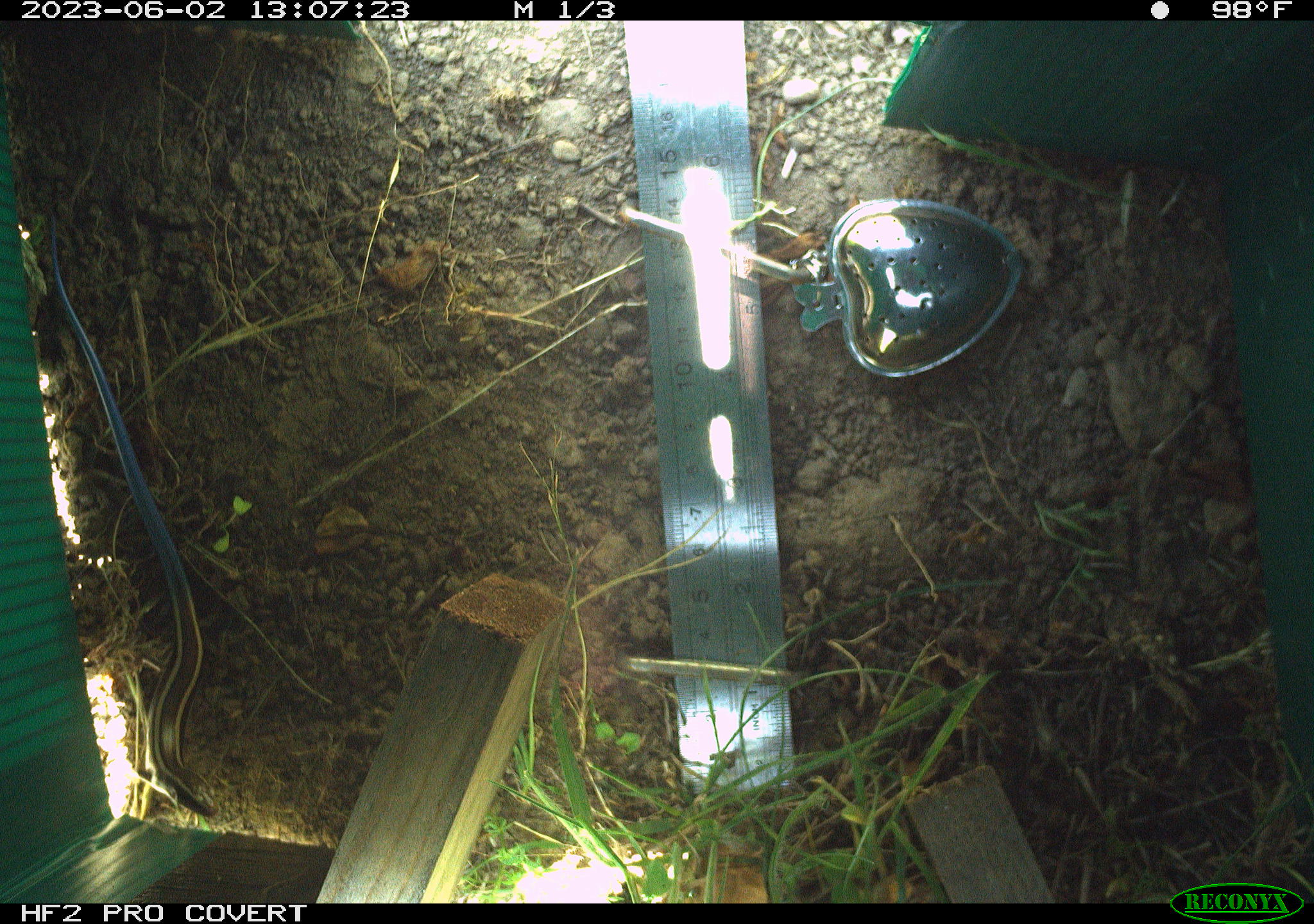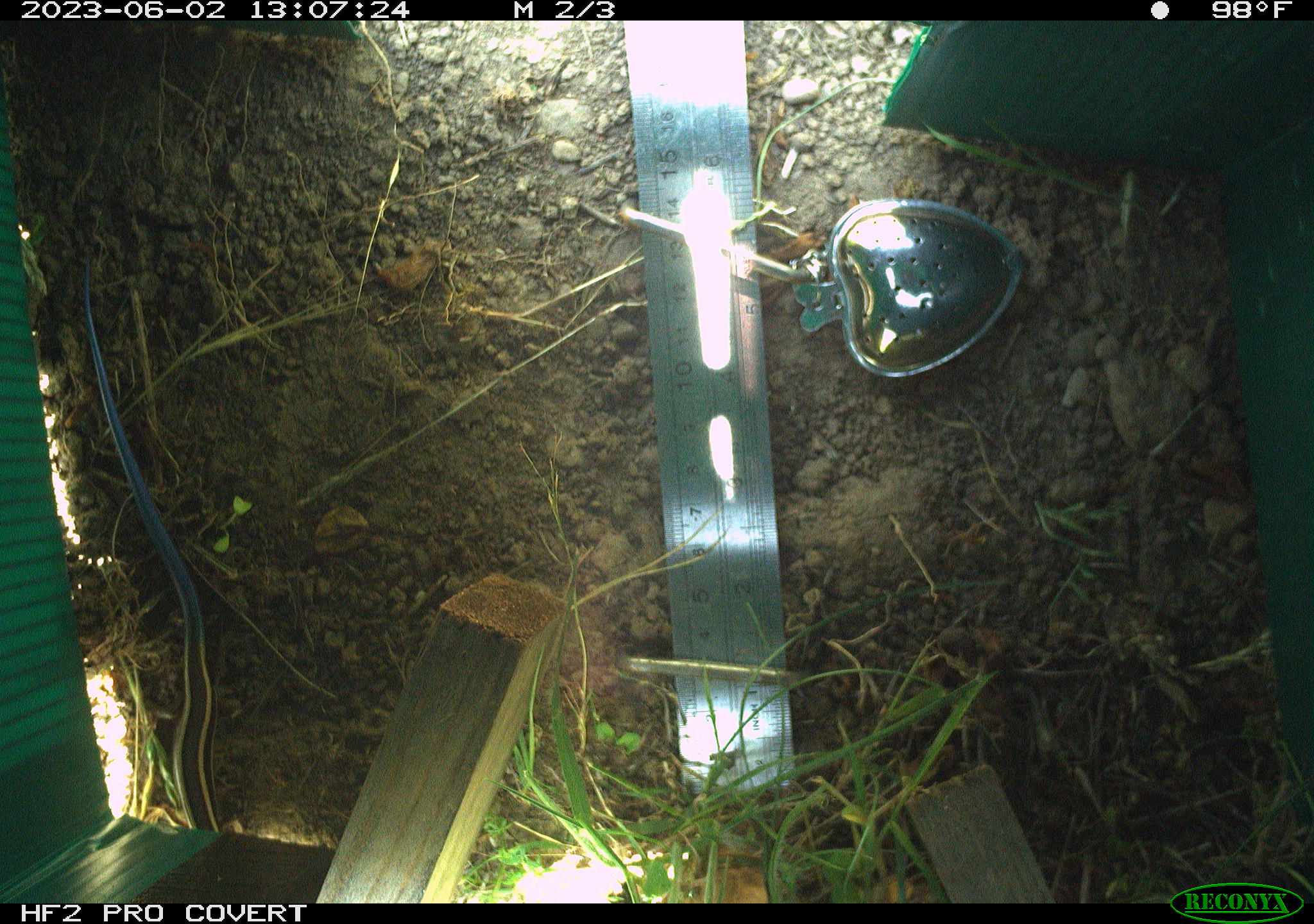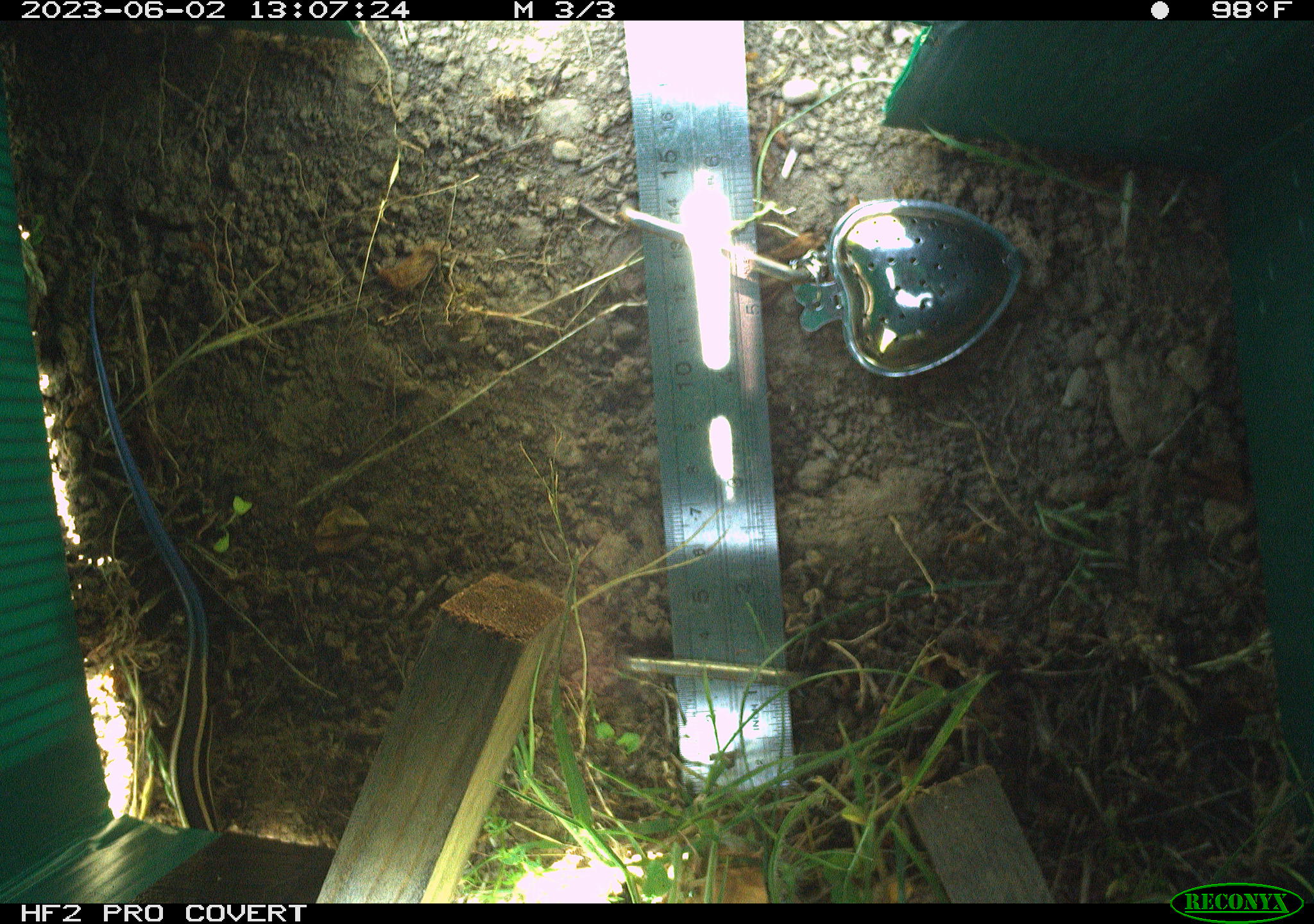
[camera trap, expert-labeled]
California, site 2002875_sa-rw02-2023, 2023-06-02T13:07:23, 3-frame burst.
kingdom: Animalia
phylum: Chordata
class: Reptilia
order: Squamata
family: Scincidae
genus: Plestiodon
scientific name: Plestiodon skiltonianus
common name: western skink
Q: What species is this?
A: Western skink (Plestiodon skiltonianus).